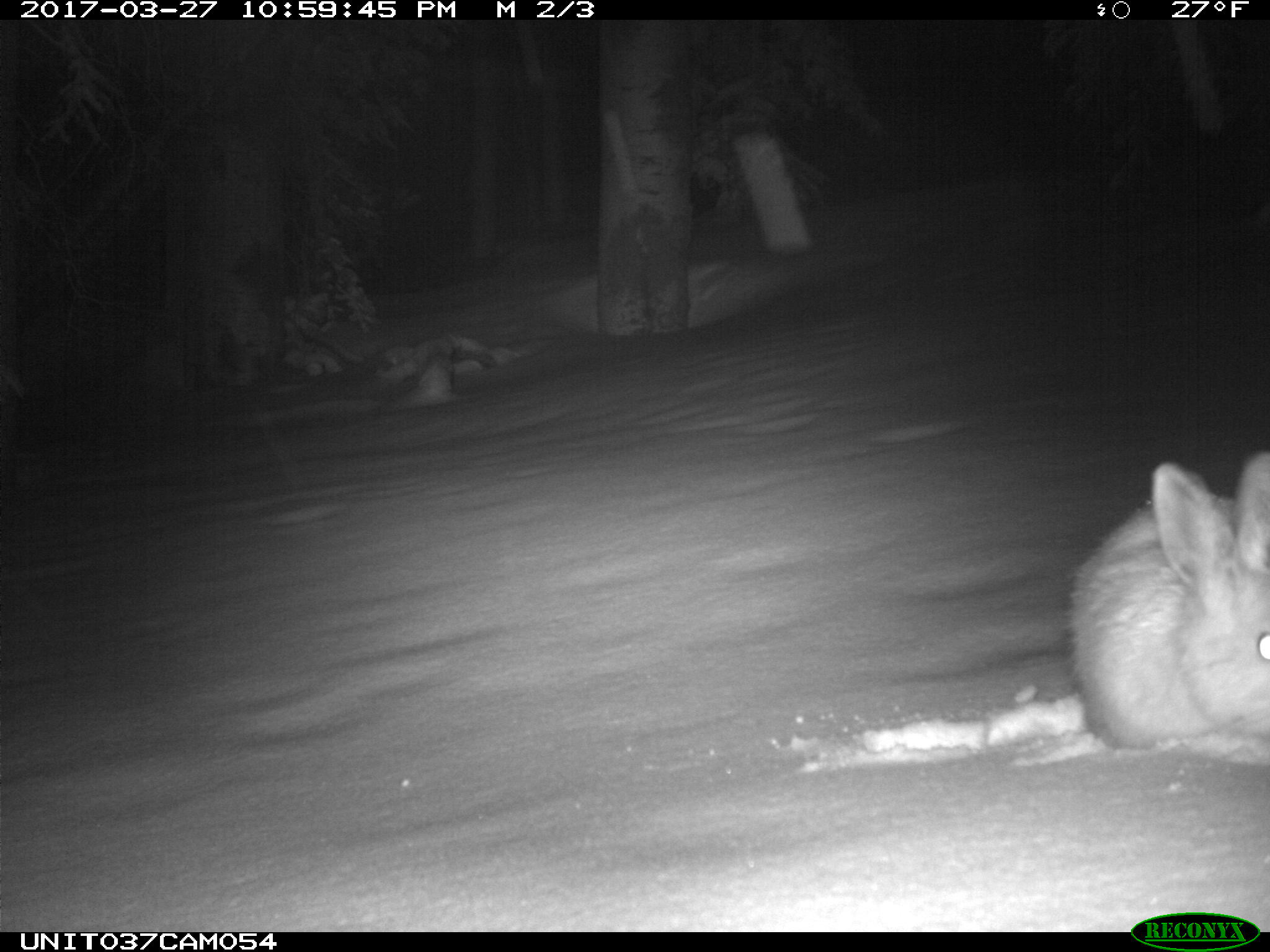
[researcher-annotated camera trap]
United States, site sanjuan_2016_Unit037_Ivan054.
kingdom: Animalia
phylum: Chordata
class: Mammalia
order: Lagomorpha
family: Leporidae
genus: Lepus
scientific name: Lepus americanus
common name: snowshoe hare